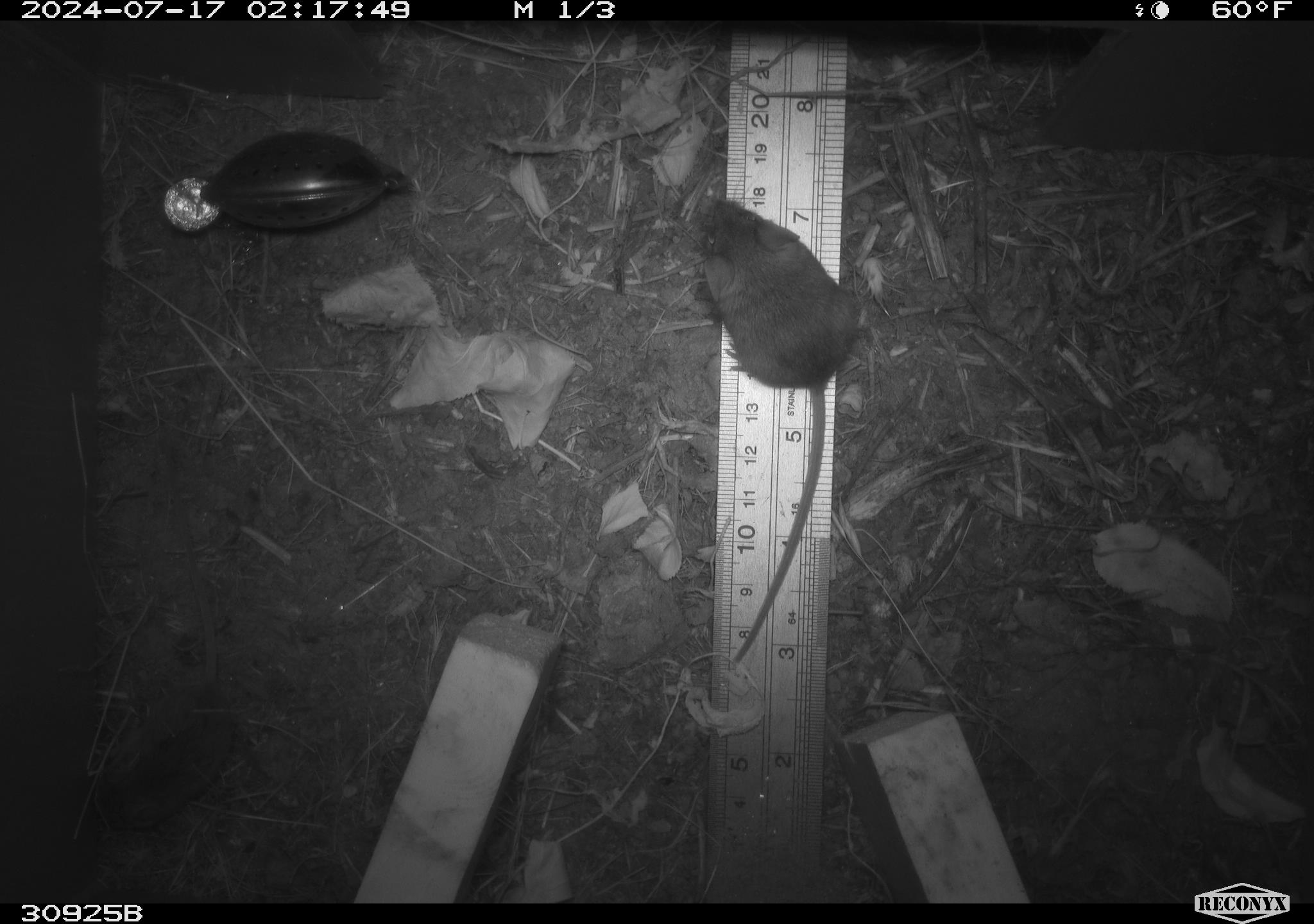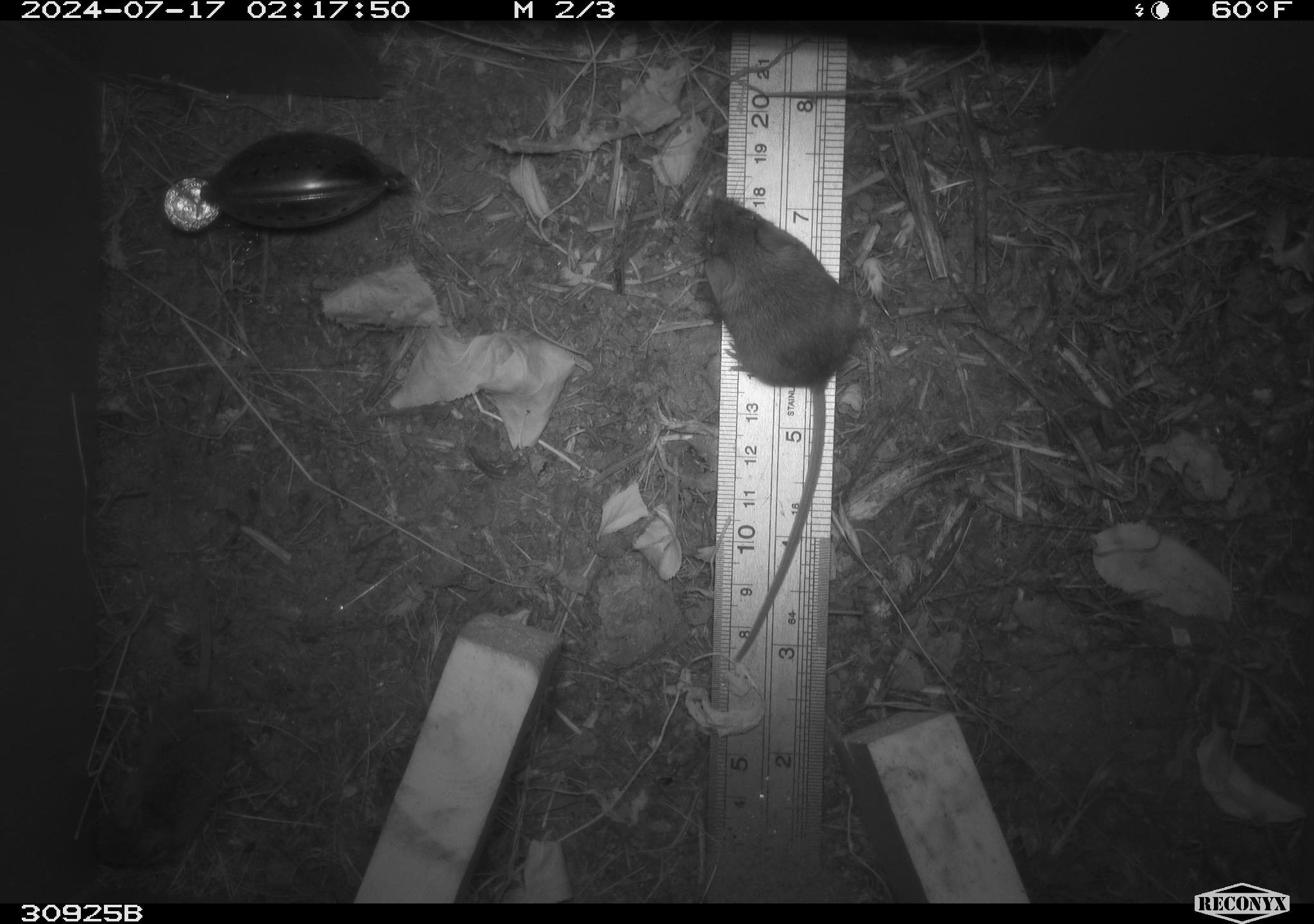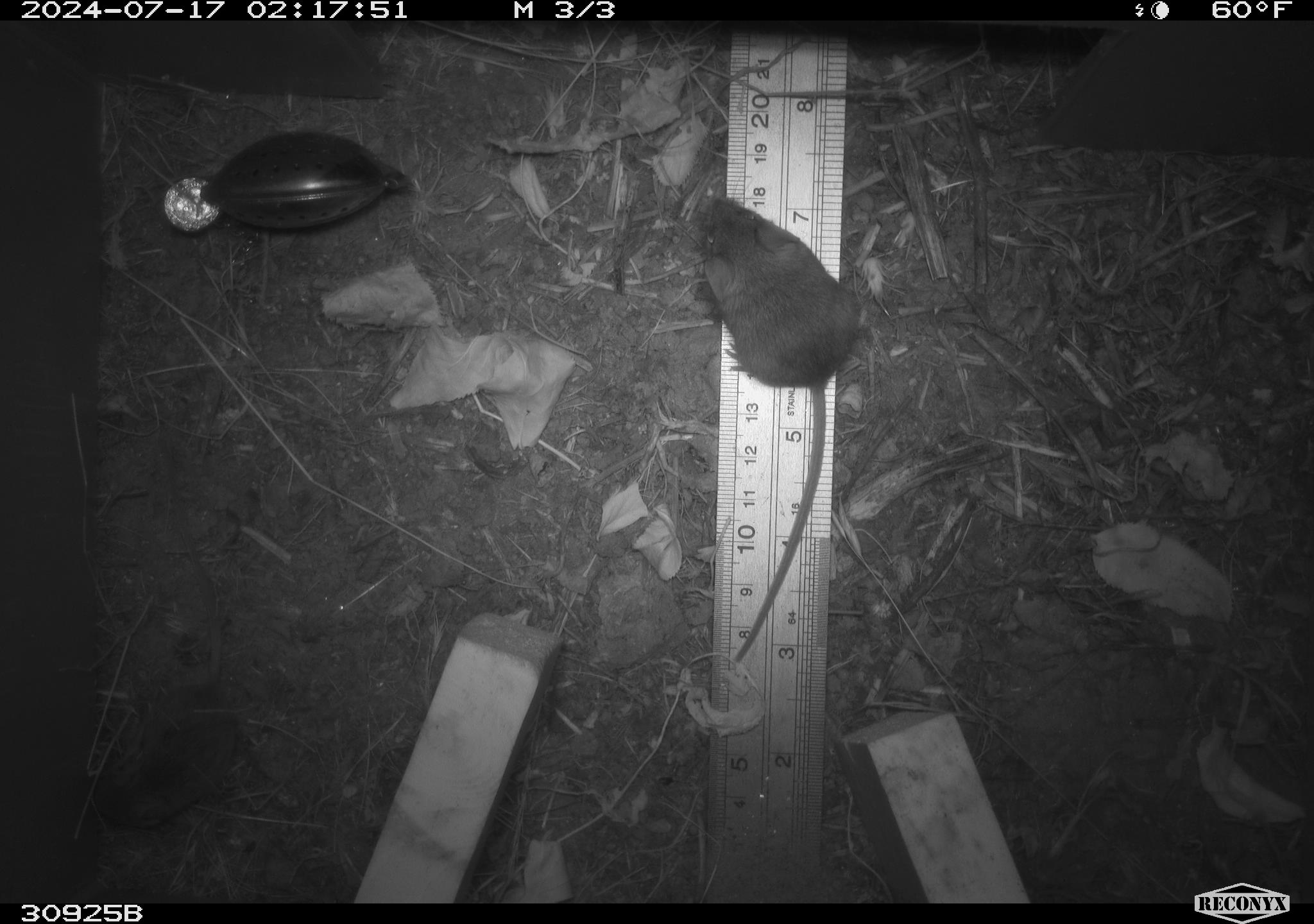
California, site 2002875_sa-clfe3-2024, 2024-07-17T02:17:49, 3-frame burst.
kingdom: Animalia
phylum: Chordata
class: Mammalia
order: Rodentia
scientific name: Rodentia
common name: mouse species